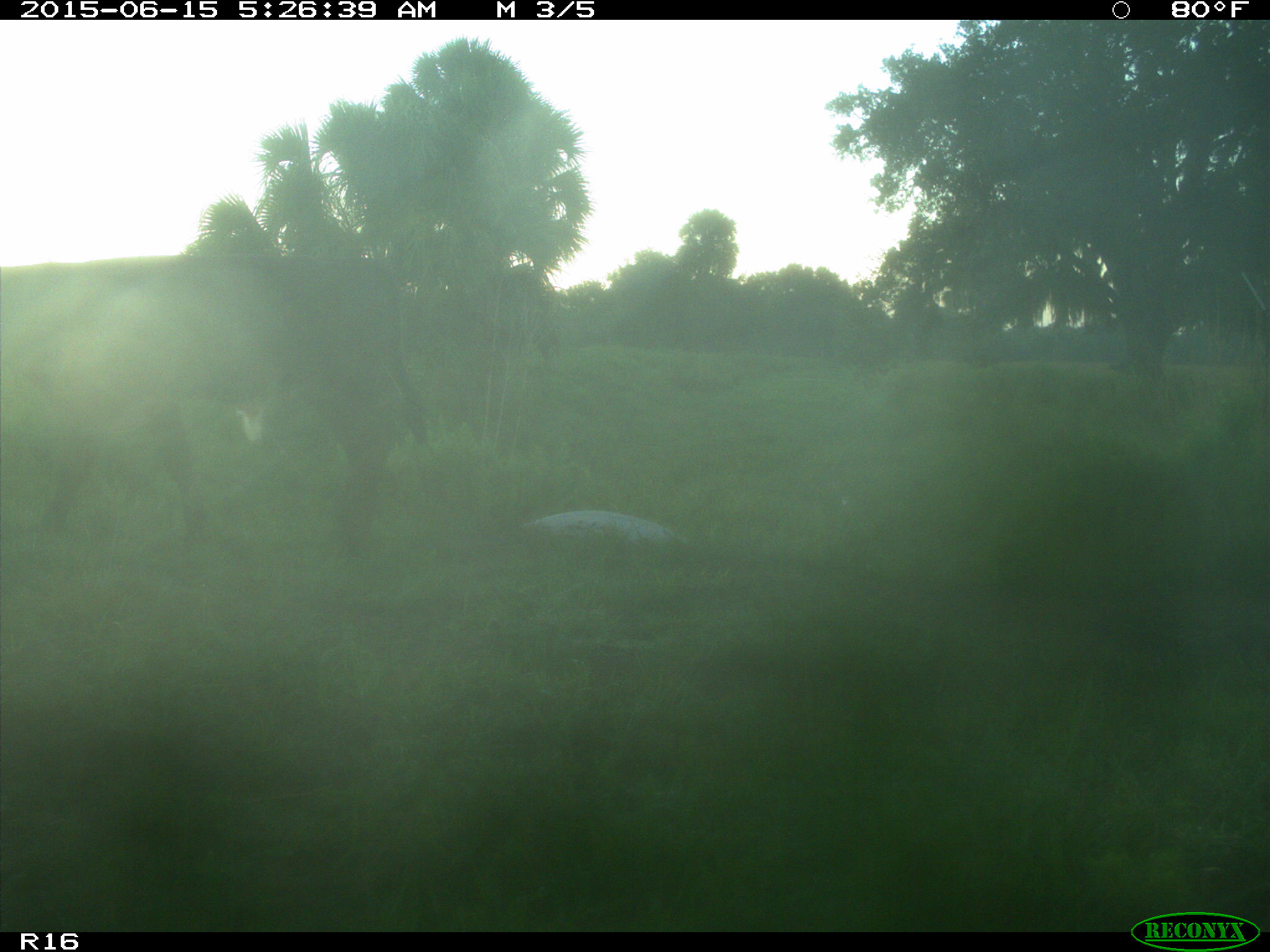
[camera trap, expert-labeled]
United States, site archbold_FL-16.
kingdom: Animalia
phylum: Chordata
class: Mammalia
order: Artiodactyla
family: Bovidae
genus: Bos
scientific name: Bos taurus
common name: domestic cow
Bos taurus (domestic cow).